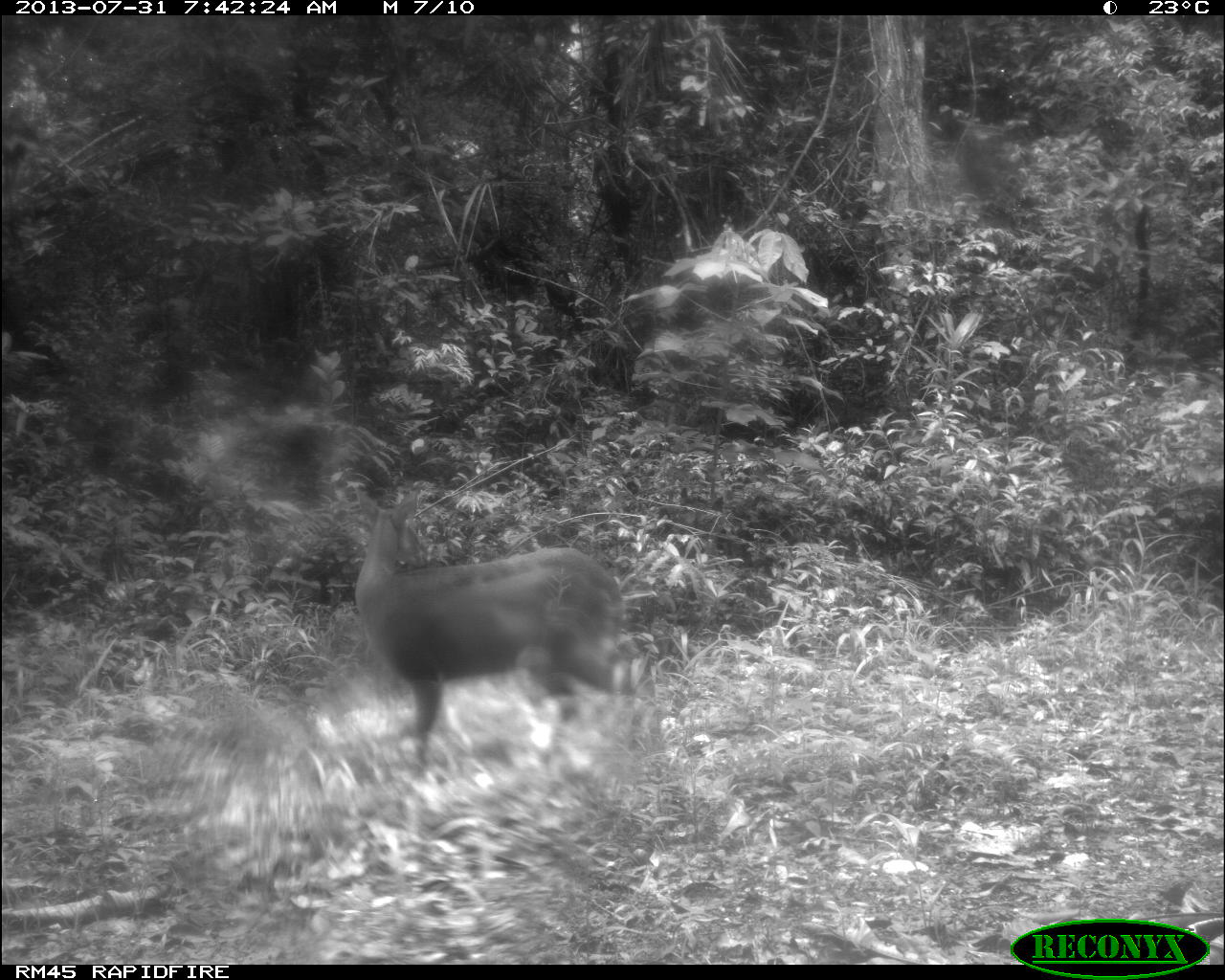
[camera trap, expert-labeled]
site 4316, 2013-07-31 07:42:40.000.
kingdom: Animalia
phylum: Chordata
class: Mammalia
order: Artiodactyla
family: Cervidae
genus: Mazama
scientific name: Mazama temama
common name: central american red brocket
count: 1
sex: female